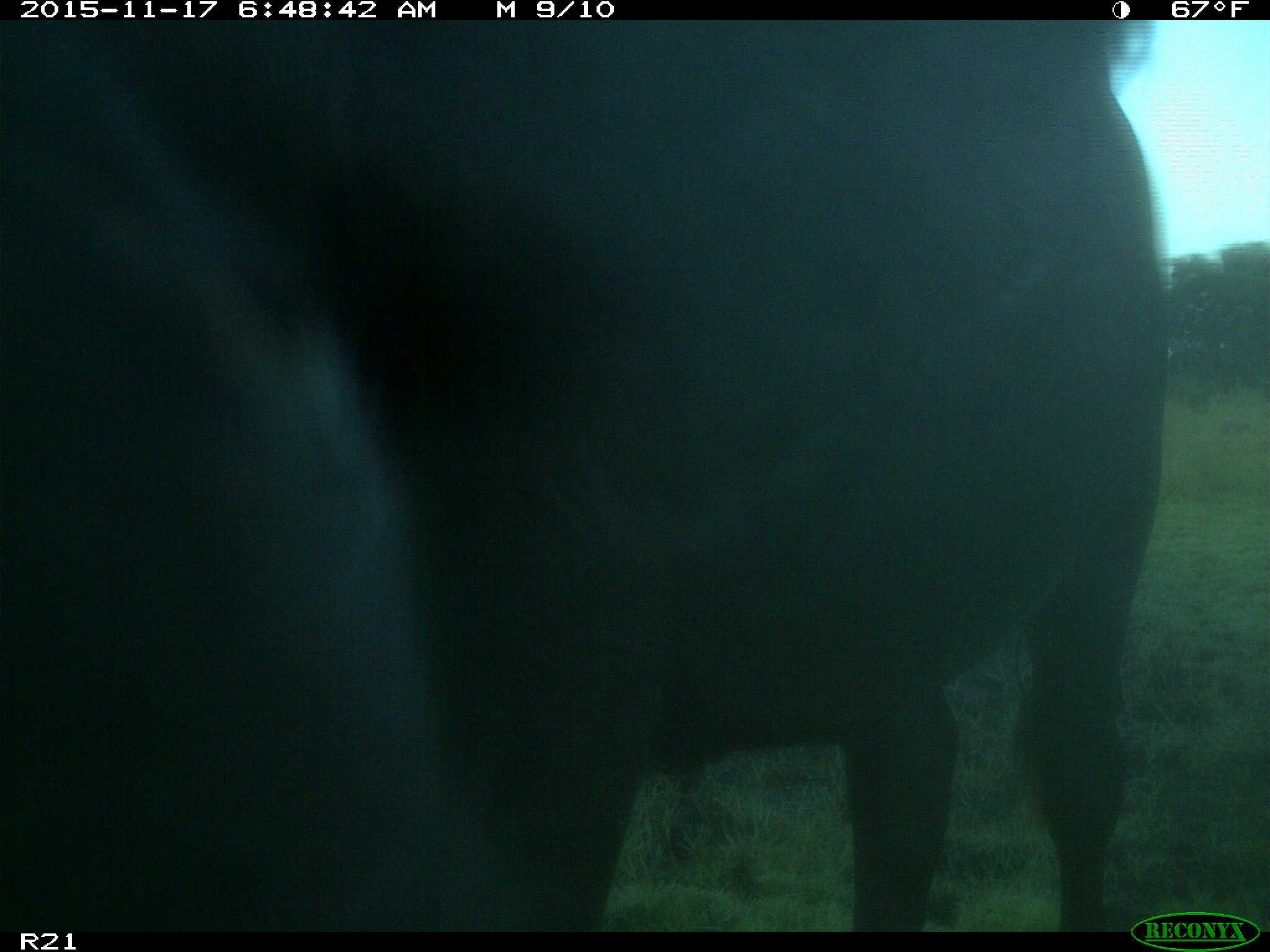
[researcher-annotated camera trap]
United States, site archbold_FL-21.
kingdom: Animalia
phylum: Chordata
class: Mammalia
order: Artiodactyla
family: Bovidae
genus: Bos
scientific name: Bos taurus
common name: domestic cow